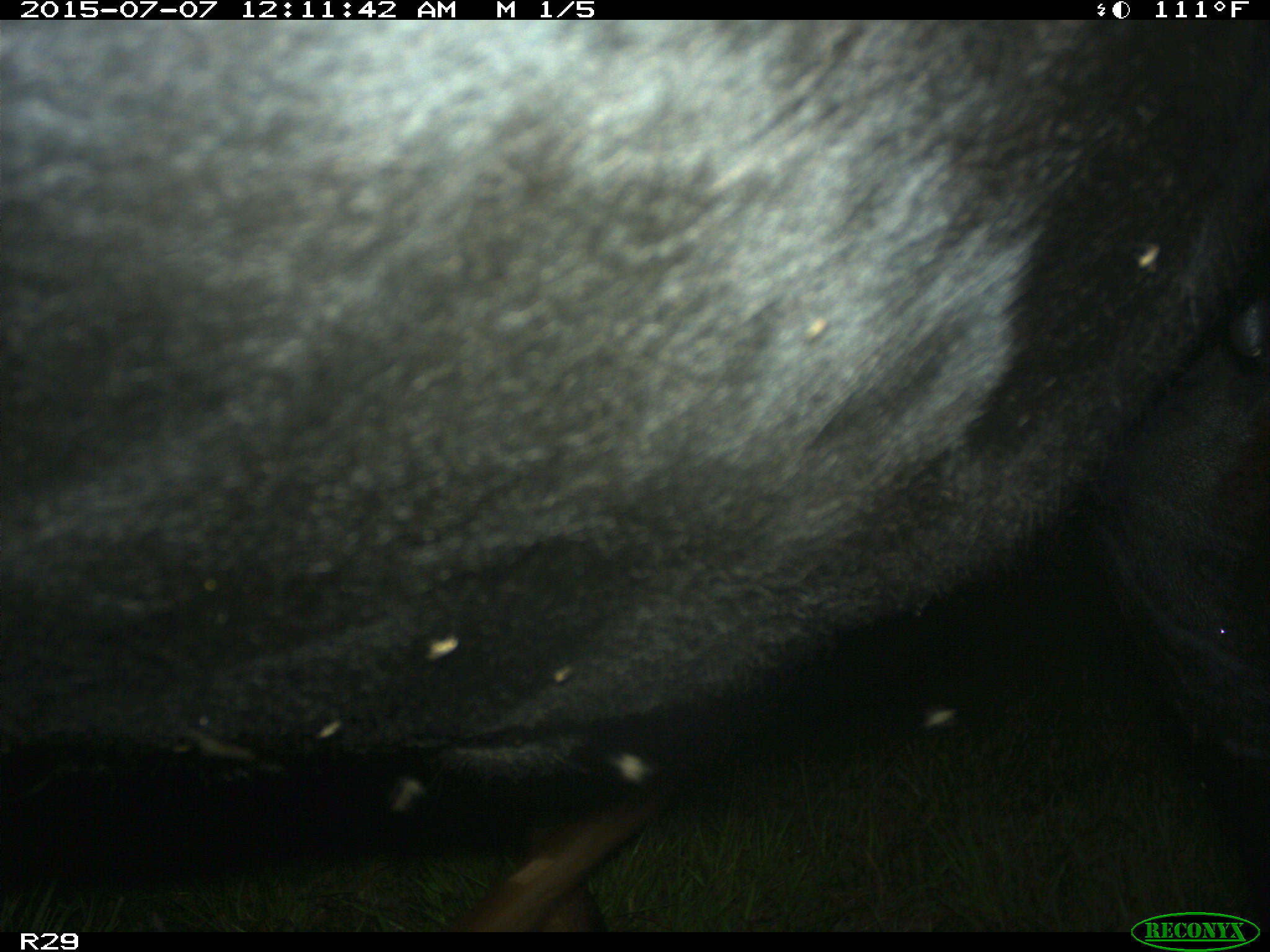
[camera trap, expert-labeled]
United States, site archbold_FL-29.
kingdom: Animalia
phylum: Chordata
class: Mammalia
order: Artiodactyla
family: Bovidae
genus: Bos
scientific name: Bos taurus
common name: domestic cow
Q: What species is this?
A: Bos taurus (domestic cow).